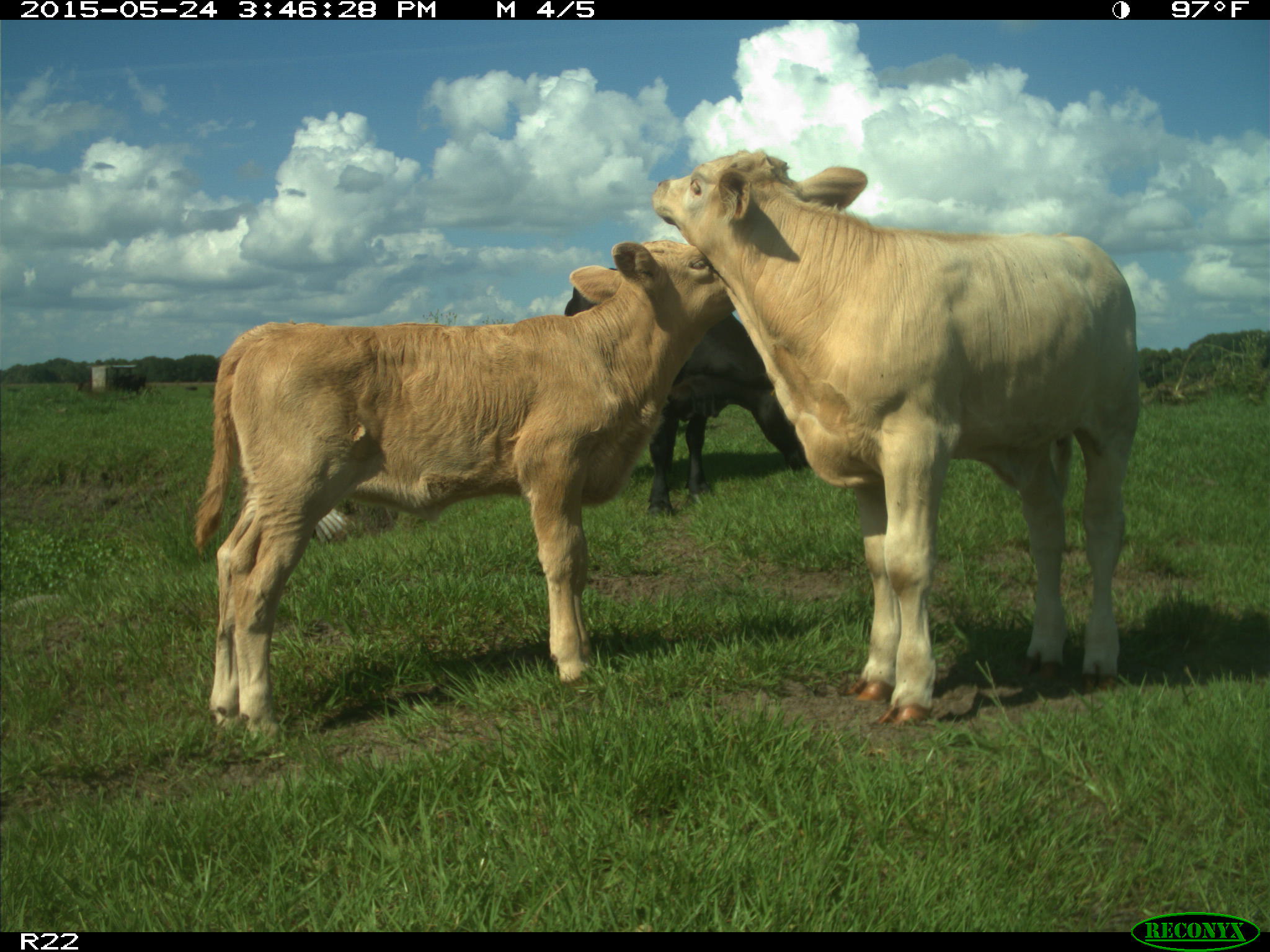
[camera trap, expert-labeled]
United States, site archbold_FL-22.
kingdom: Animalia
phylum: Chordata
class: Mammalia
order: Artiodactyla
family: Bovidae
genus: Bos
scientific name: Bos taurus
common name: domestic cow